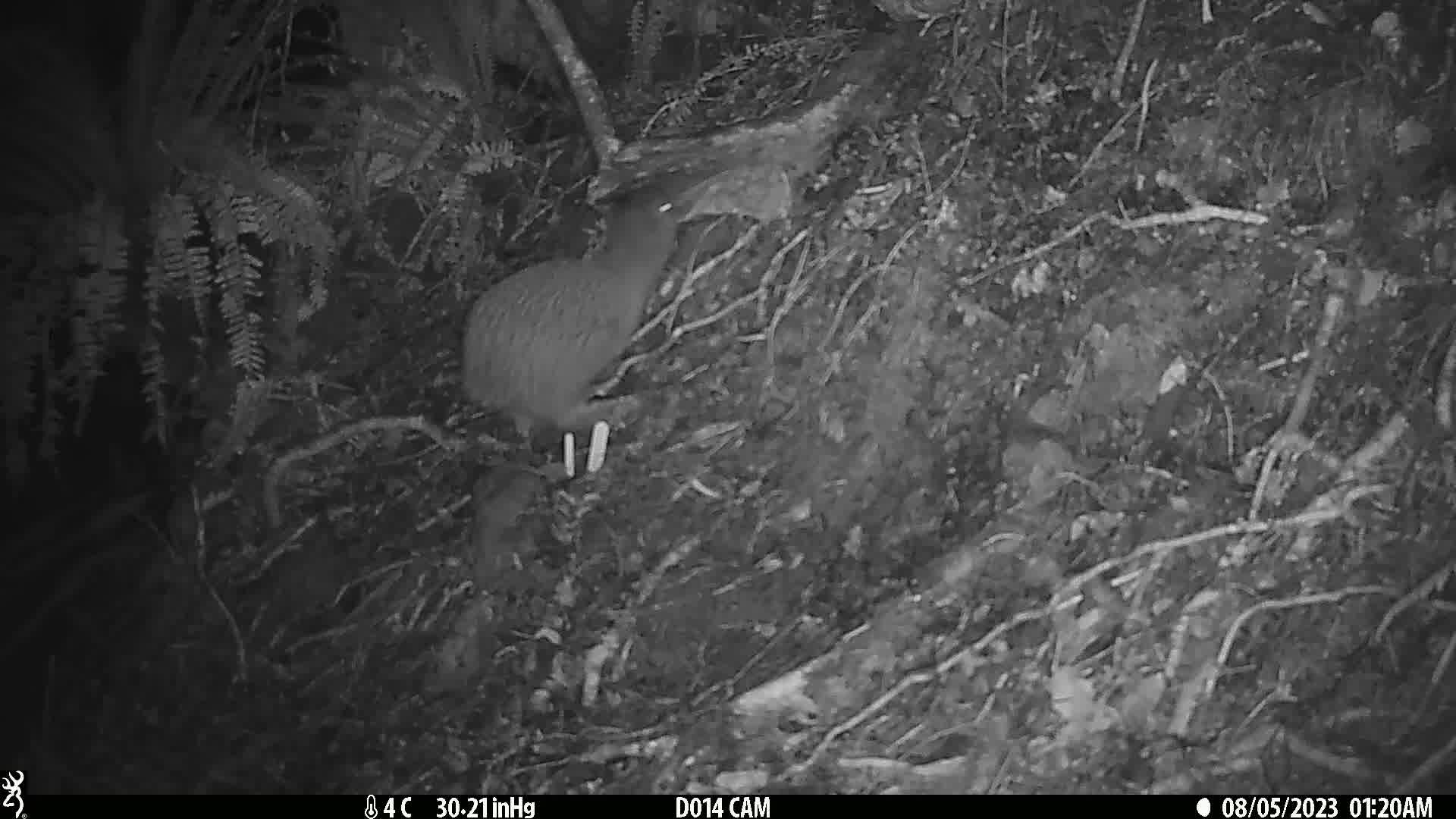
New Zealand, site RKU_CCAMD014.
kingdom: Animalia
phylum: Chordata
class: Aves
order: Apterygiformes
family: Apterygidae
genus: Apteryx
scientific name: Apteryx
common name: kiwi